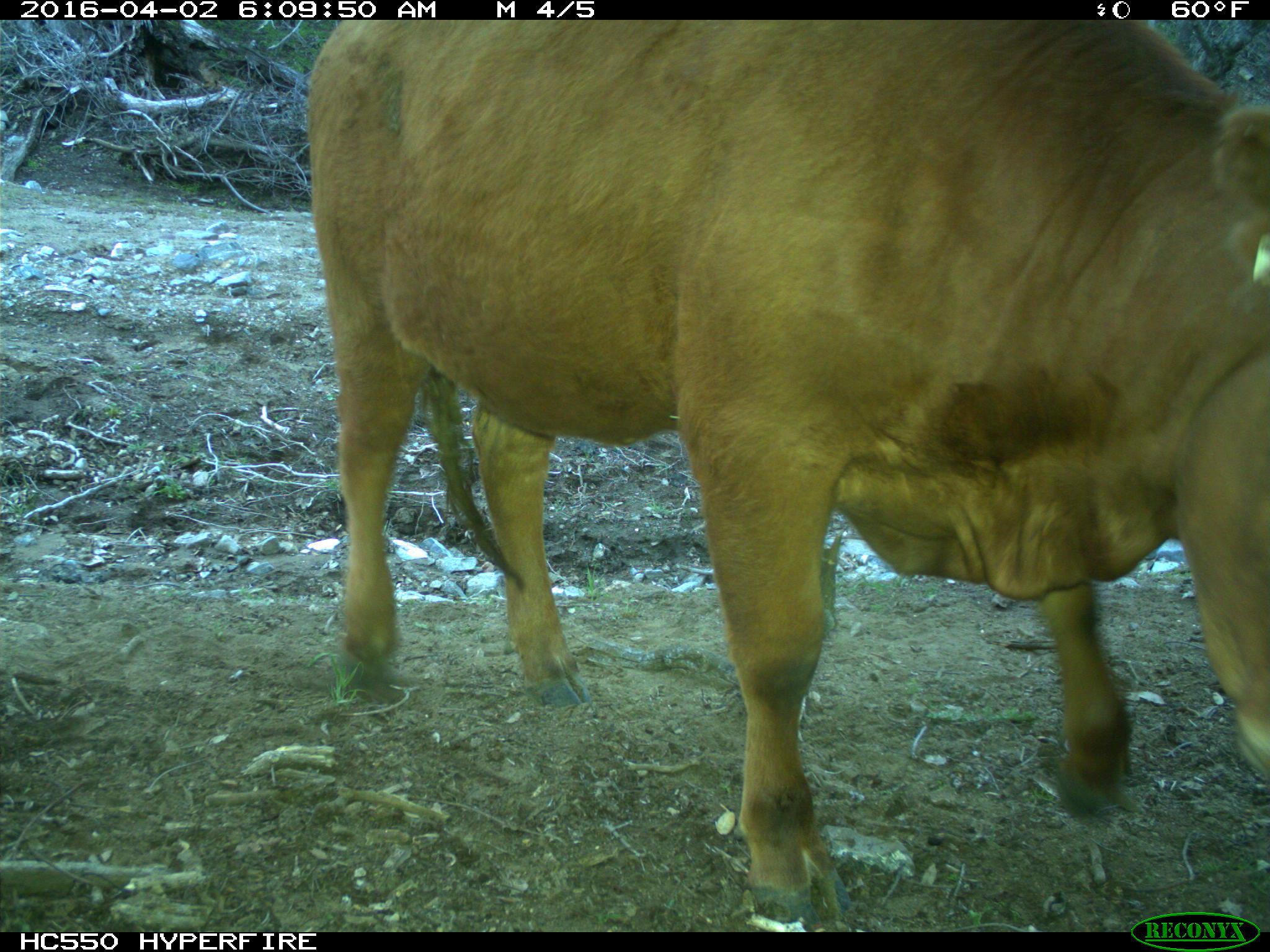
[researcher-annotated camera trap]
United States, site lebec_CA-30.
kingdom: Animalia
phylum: Chordata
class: Mammalia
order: Artiodactyla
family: Bovidae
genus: Bos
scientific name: Bos taurus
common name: domestic cow